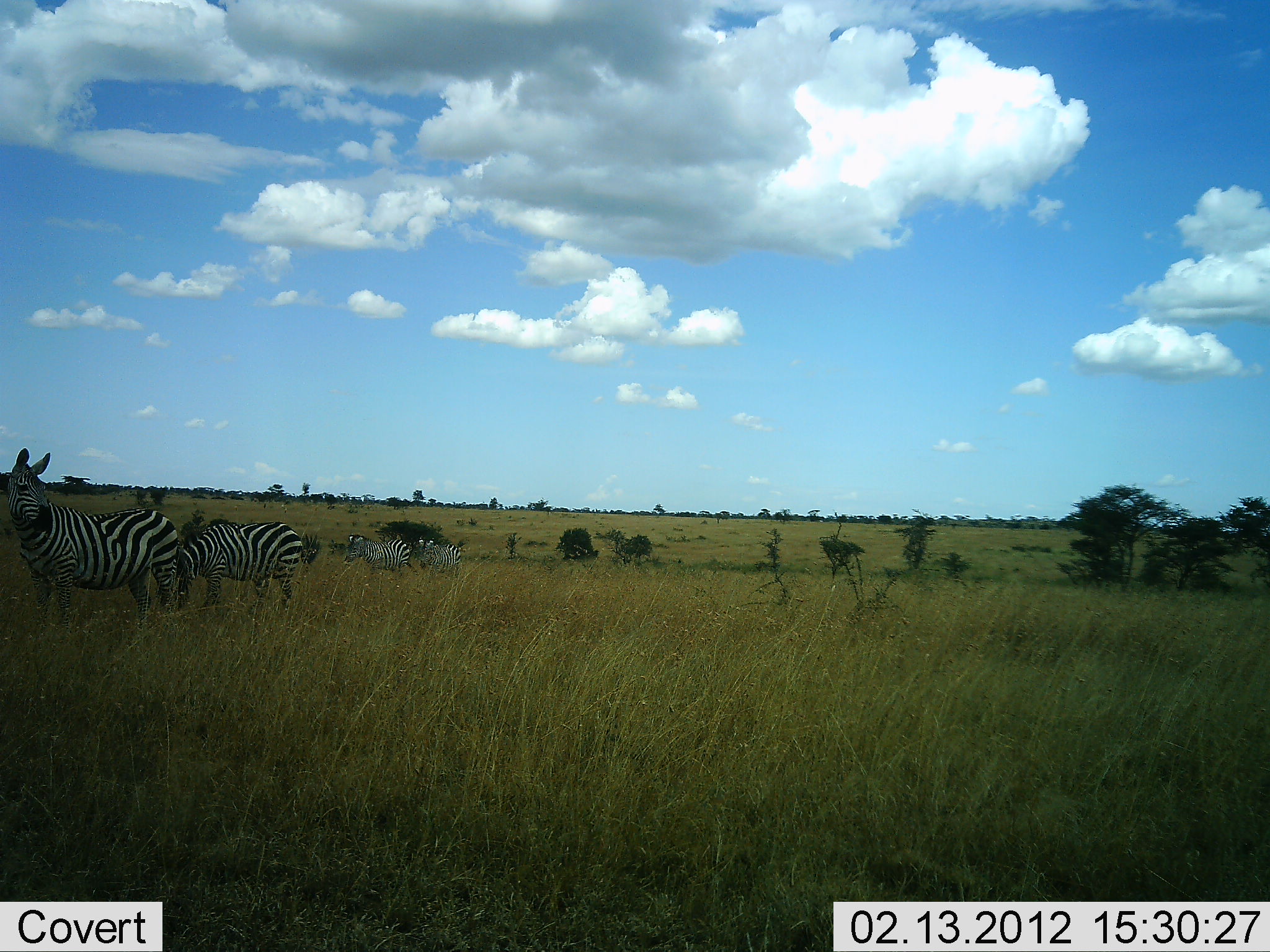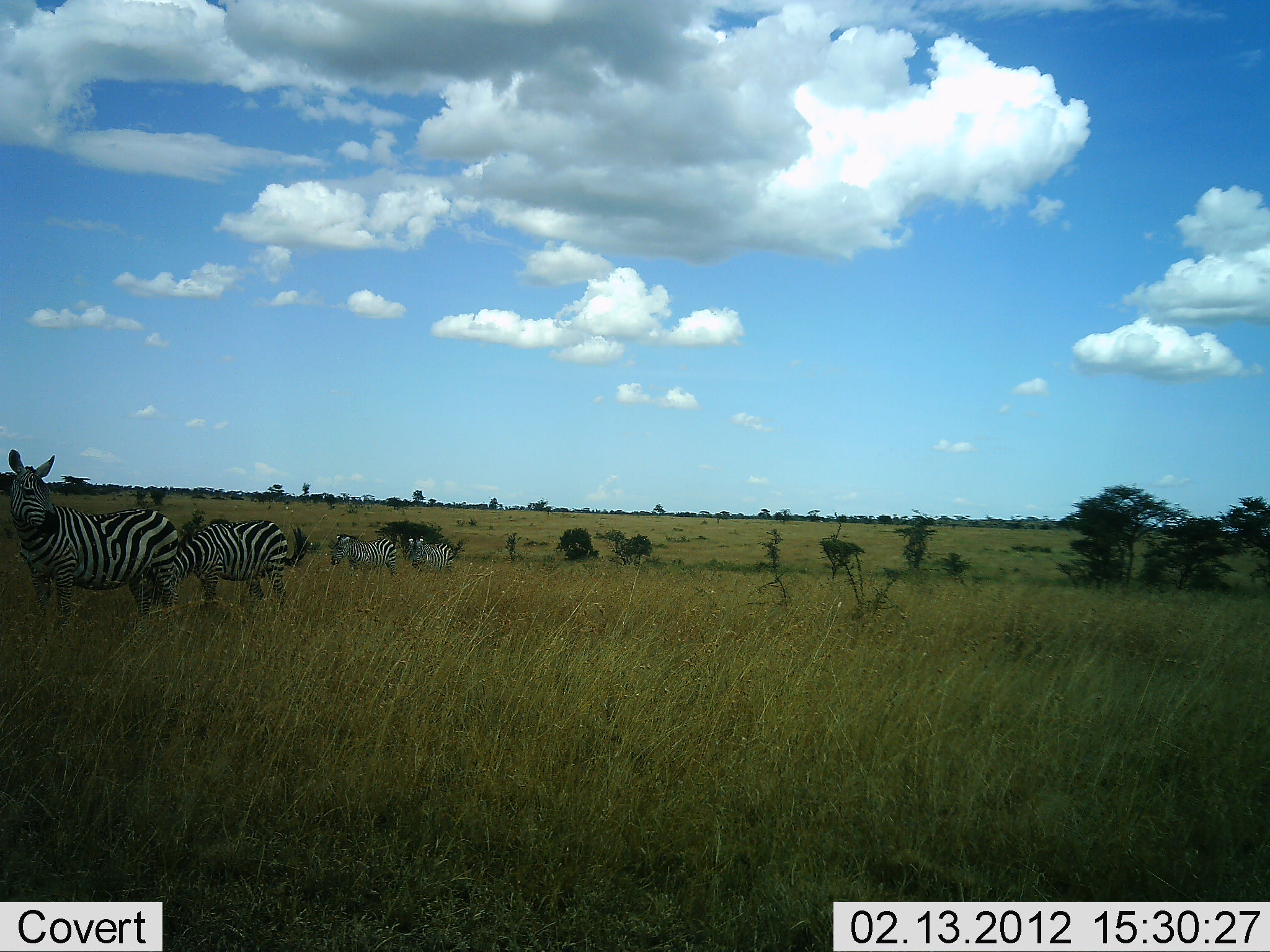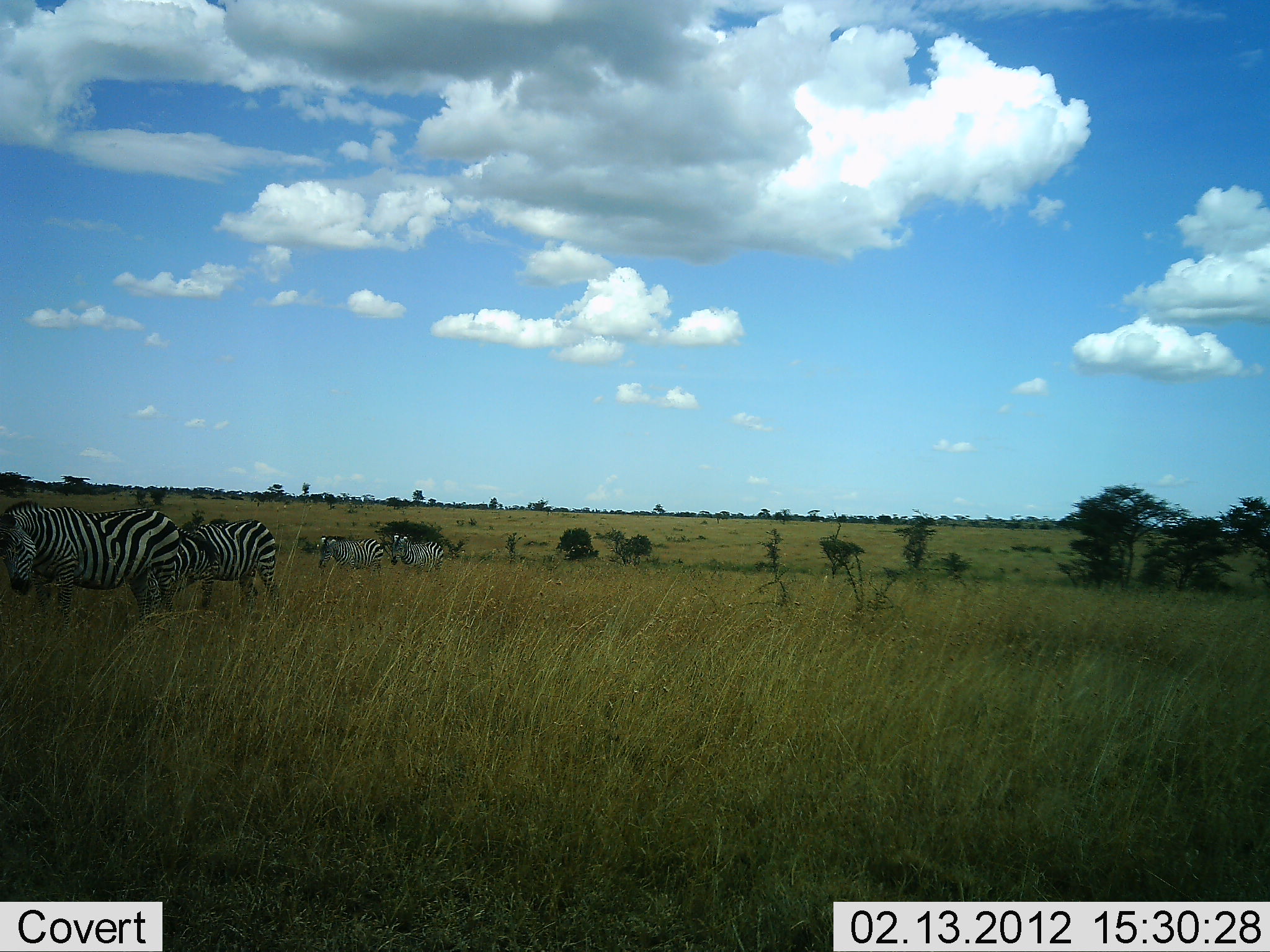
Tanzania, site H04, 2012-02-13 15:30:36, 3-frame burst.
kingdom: Animalia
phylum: Chordata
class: Mammalia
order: Perissodactyla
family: Equidae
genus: Equus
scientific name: Equus quagga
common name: plains zebra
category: zebra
Zebra (plains zebra) (Equus quagga), count 4. Behavior (volunteer vote fractions): standing 65%, resting 0%, moving 74%, interacting 0%. Young present (vote fraction): 4%. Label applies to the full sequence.